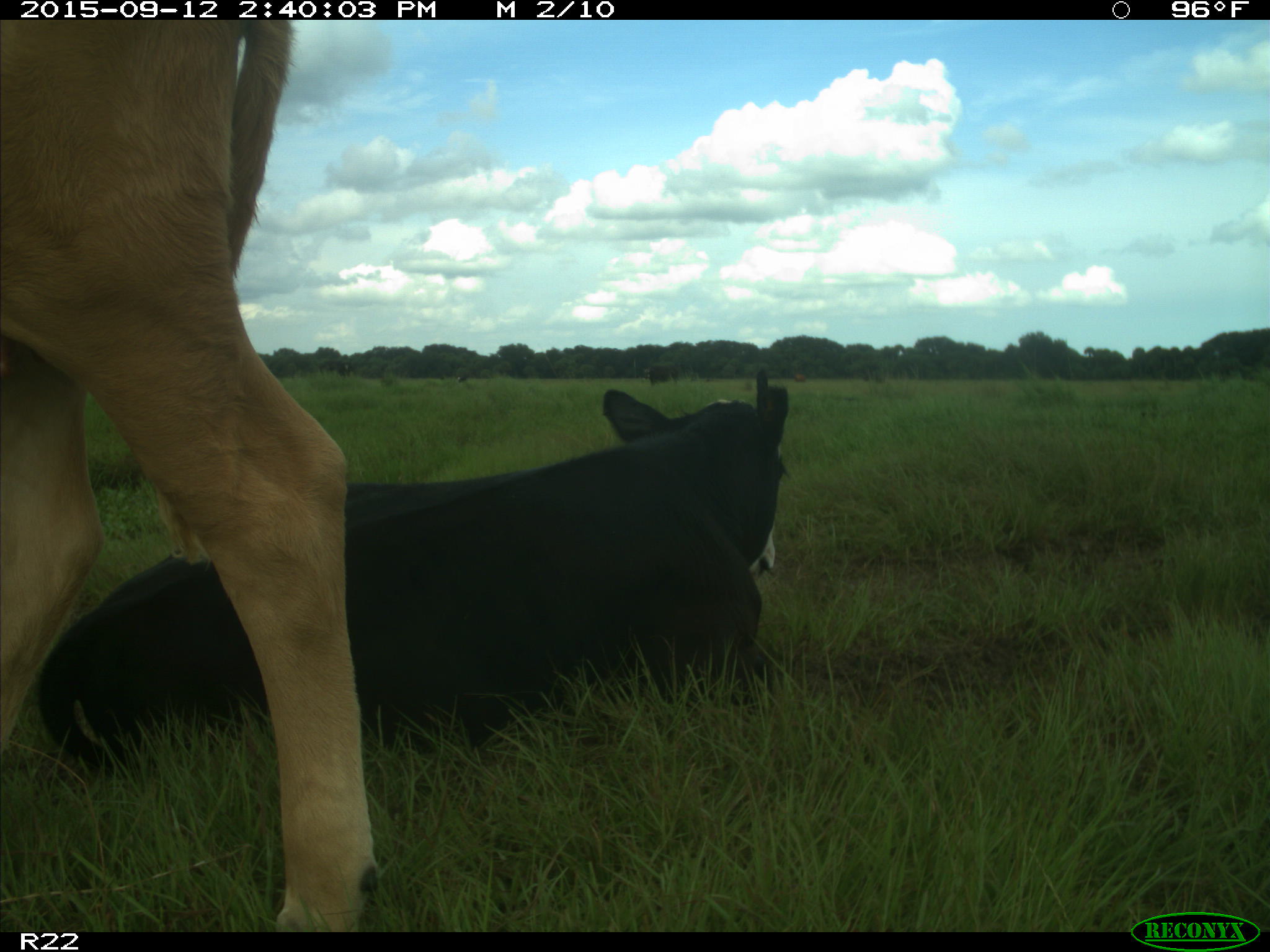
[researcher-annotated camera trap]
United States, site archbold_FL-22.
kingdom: Animalia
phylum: Chordata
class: Mammalia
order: Artiodactyla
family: Bovidae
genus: Bos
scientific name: Bos taurus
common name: domestic cow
Bos taurus (domestic cow).